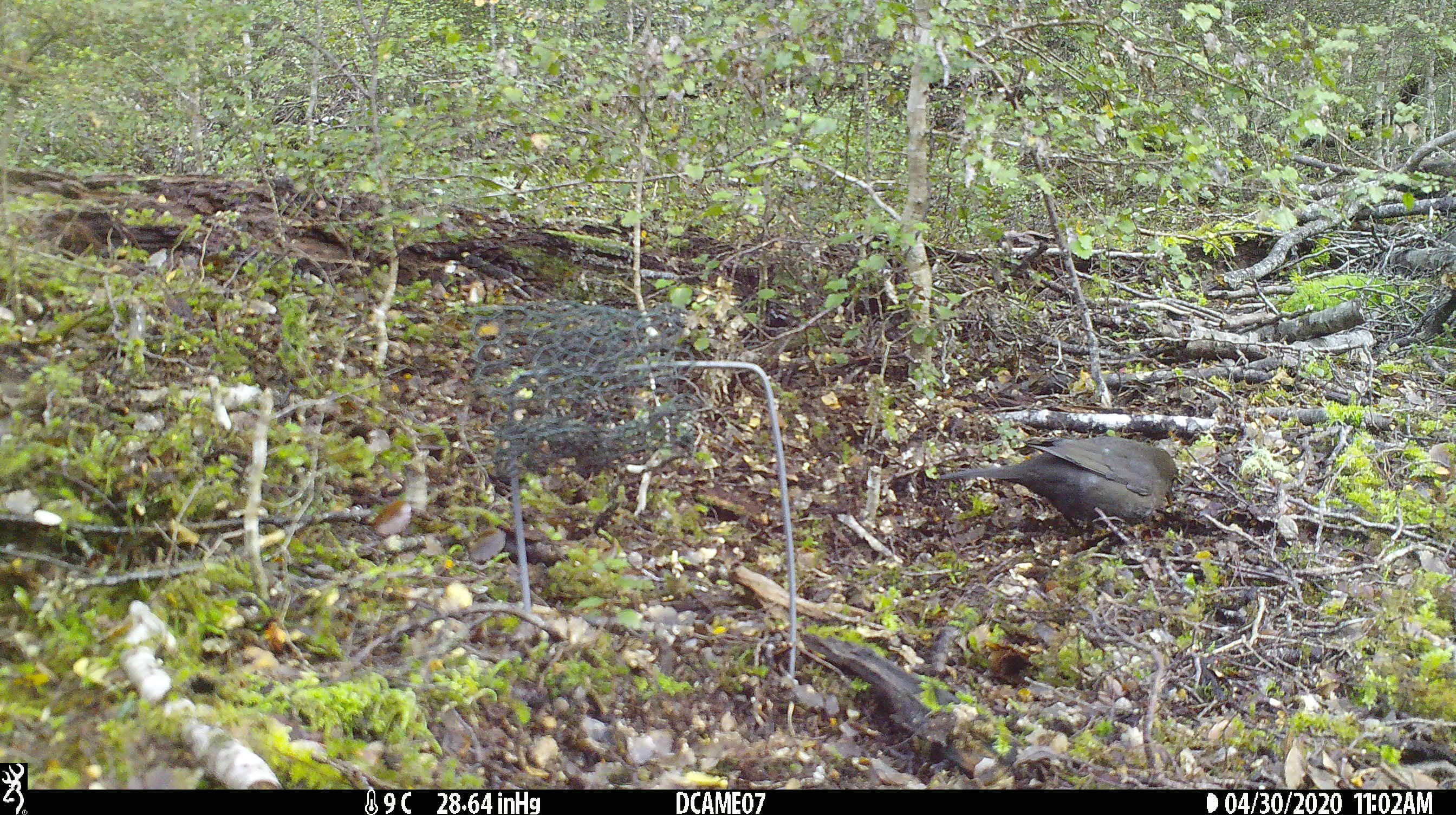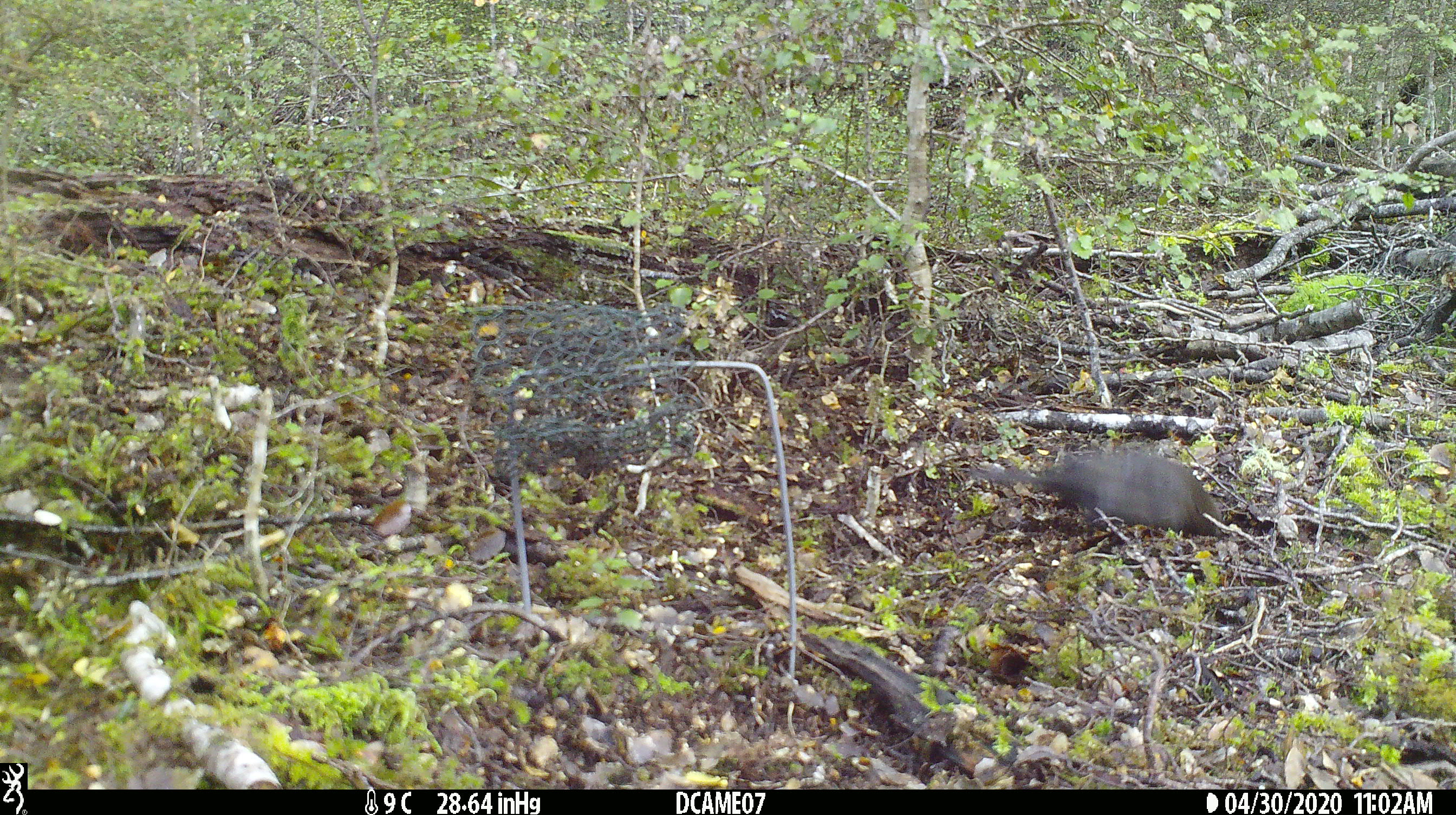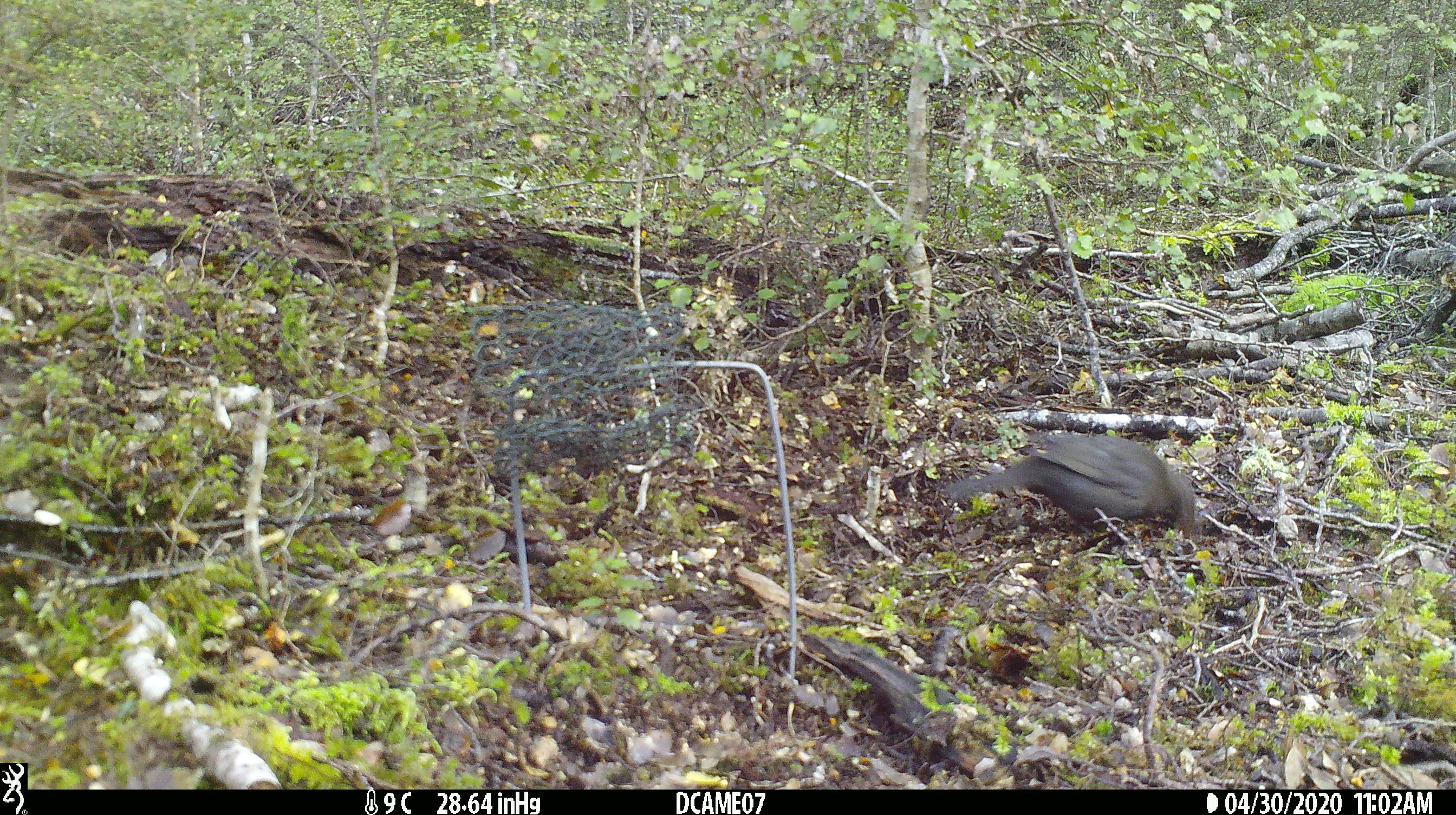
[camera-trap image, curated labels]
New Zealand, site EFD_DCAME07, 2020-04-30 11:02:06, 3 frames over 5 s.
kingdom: Animalia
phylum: Chordata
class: Aves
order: Passeriformes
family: Turdidae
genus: Turdus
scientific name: Turdus merula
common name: eurasian blackbird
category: blackbird